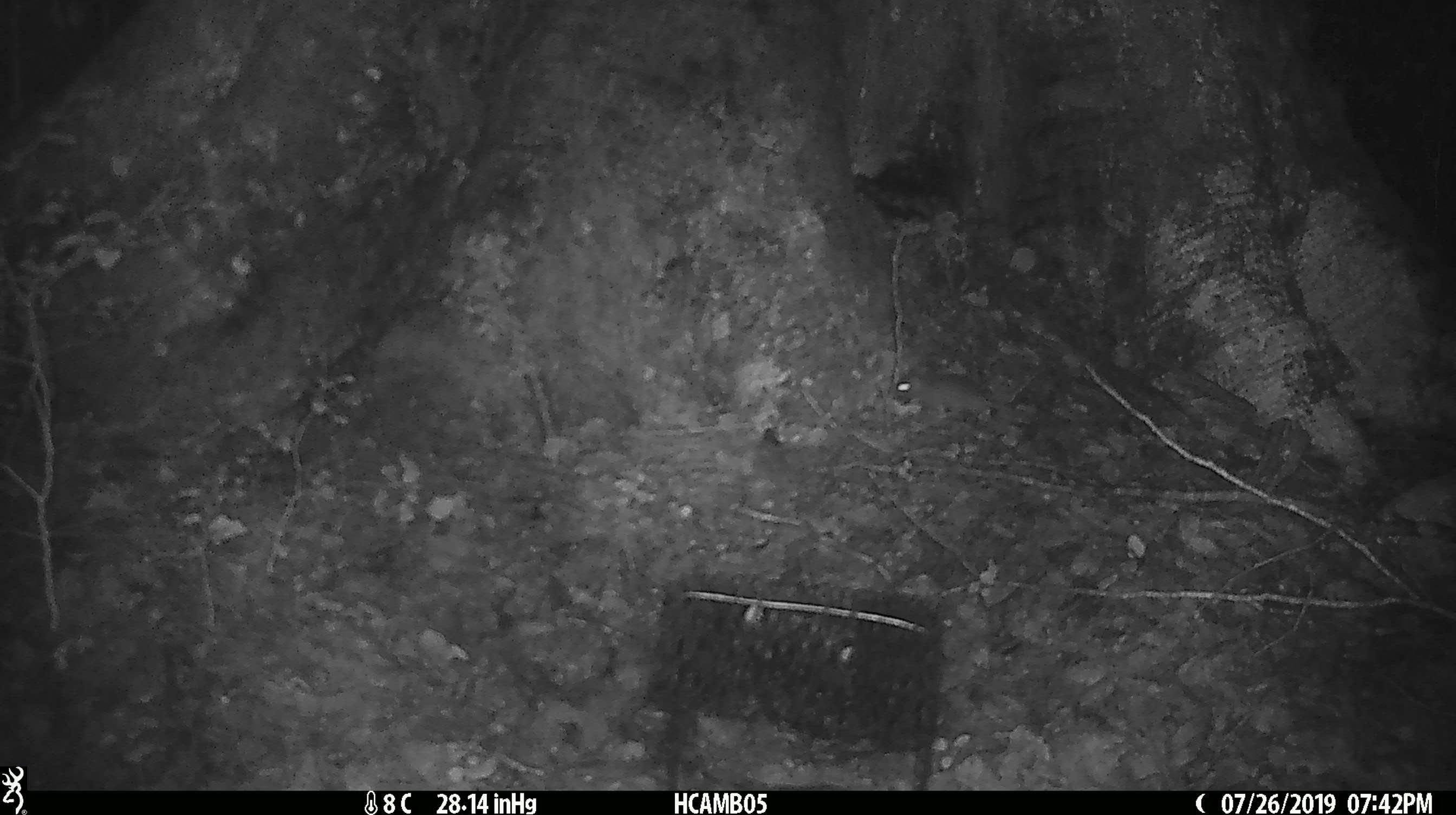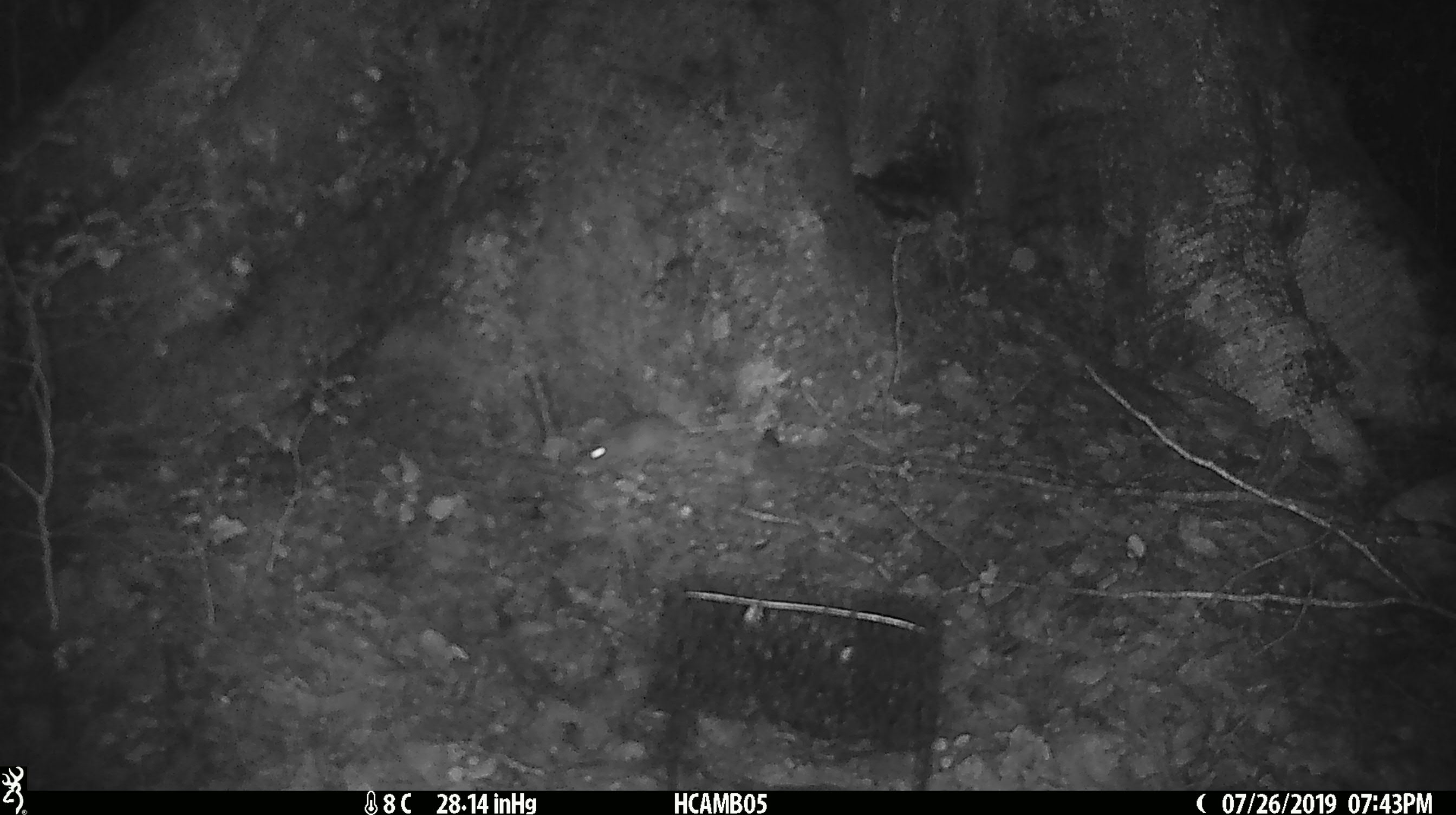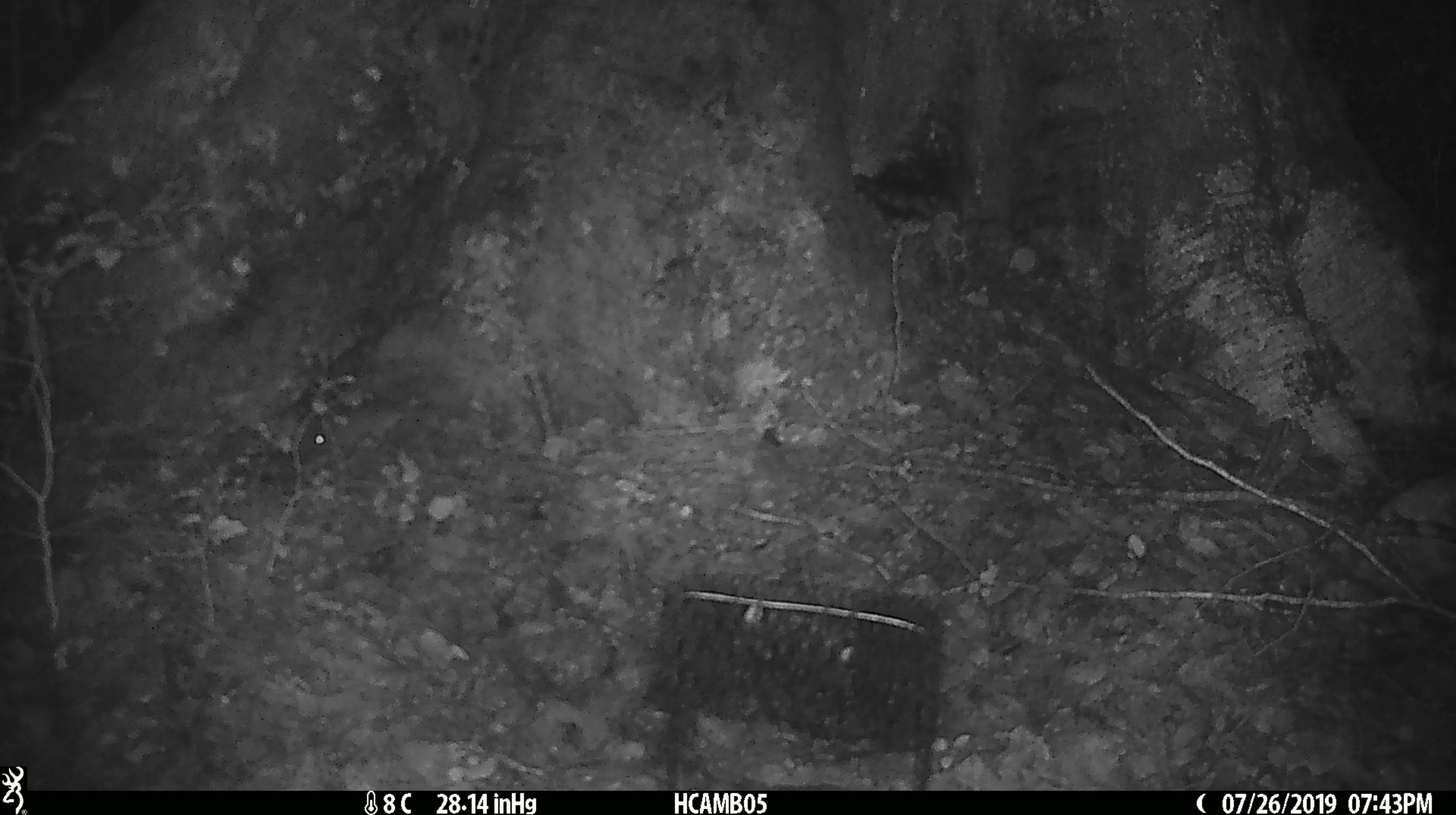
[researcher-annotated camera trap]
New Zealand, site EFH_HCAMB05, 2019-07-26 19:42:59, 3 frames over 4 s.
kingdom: Animalia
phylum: Chordata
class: Mammalia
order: Rodentia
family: Muridae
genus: Mus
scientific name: Mus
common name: mouse